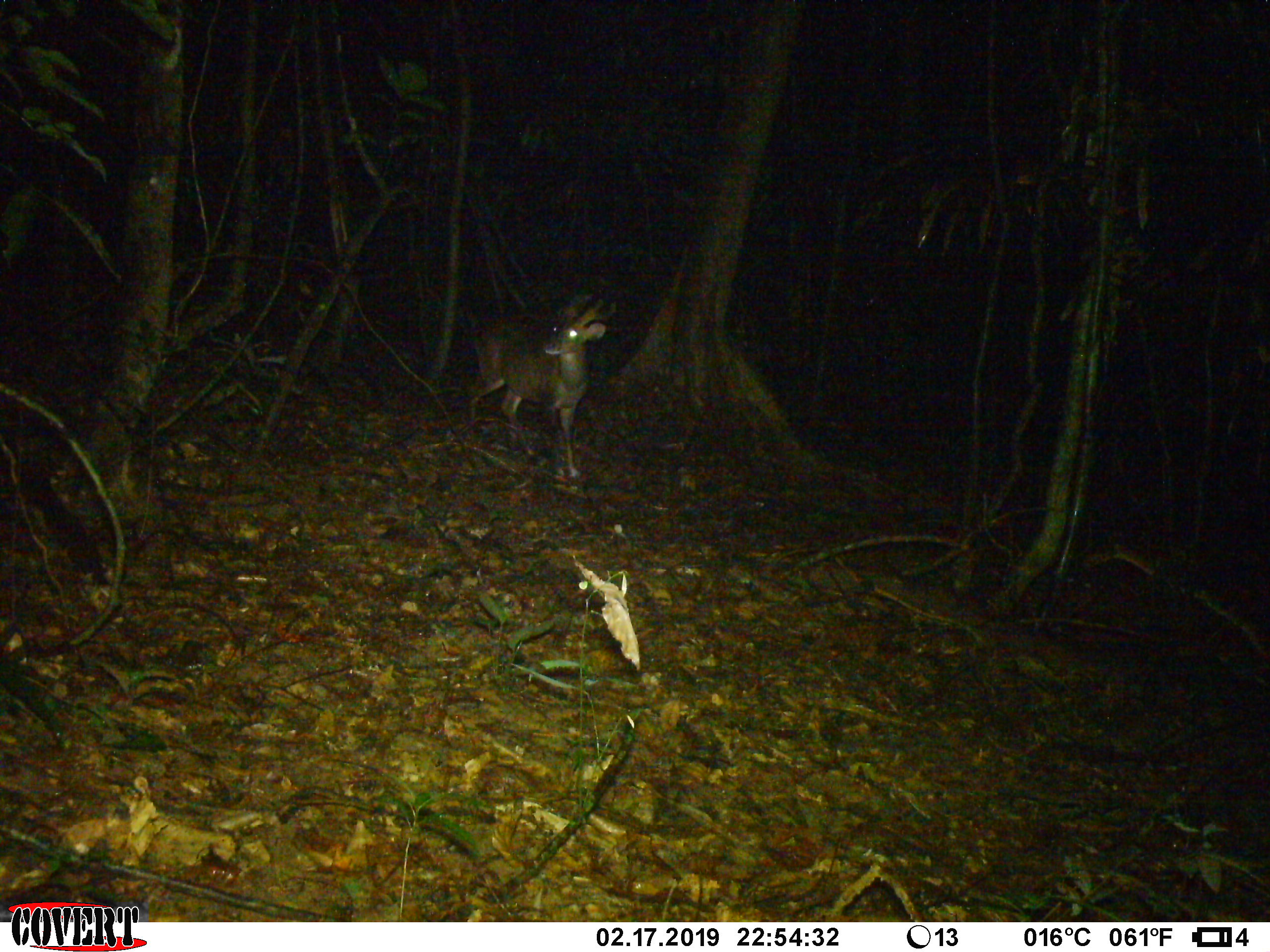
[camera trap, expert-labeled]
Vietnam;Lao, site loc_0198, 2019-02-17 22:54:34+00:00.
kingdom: Animalia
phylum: Chordata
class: Mammalia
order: Artiodactyla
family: Cervidae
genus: Muntiacus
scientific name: Muntiacus vuquangensis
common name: large-antlered muntjac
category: large antlered muntjac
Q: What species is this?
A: Large antlered muntjac (large-antlered muntjac) (Muntiacus vuquangensis).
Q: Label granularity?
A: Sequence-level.